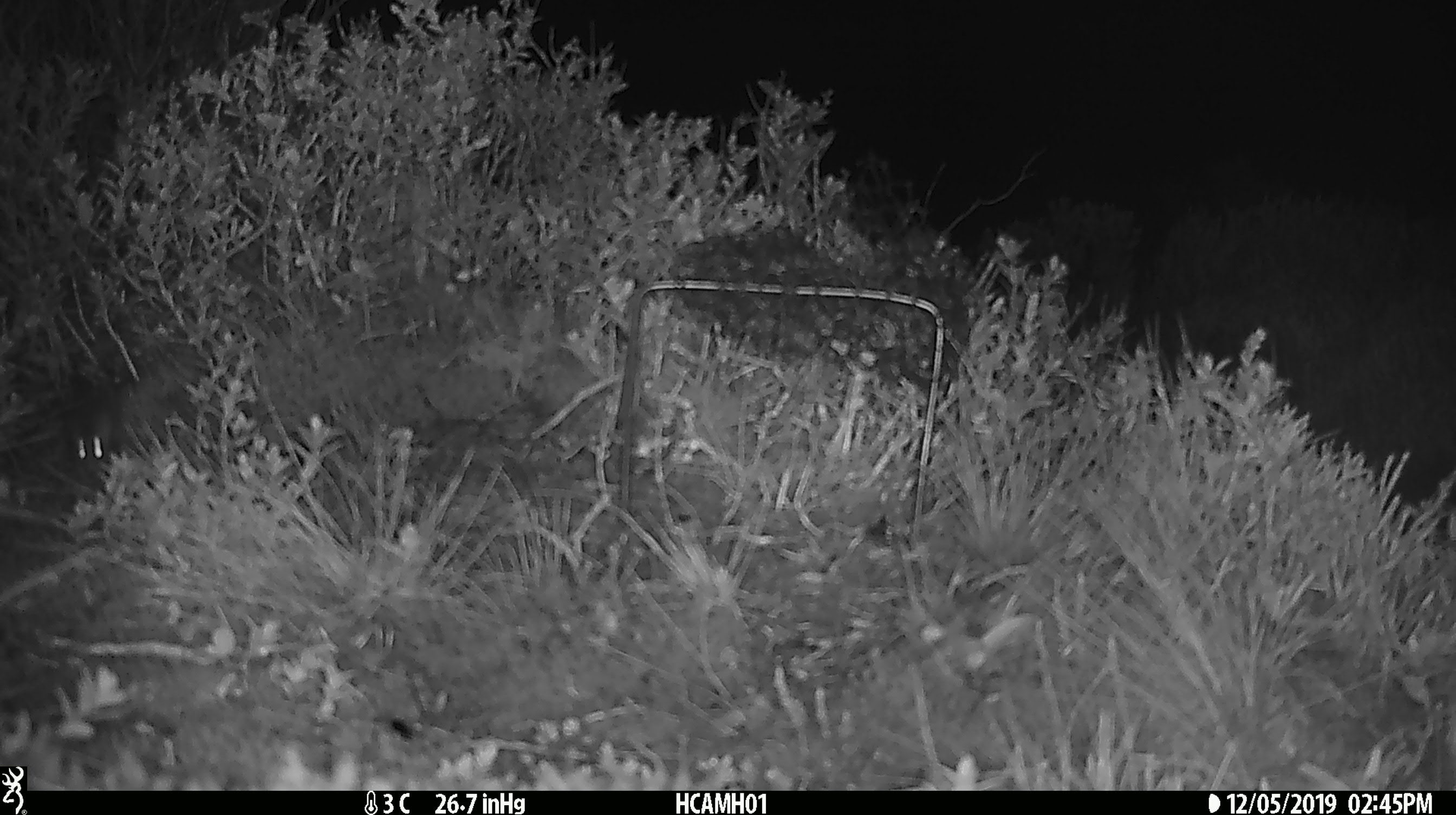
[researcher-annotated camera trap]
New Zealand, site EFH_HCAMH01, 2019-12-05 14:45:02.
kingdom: Animalia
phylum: Chordata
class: Mammalia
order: Rodentia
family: Muridae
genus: Mus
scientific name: Mus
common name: mouse